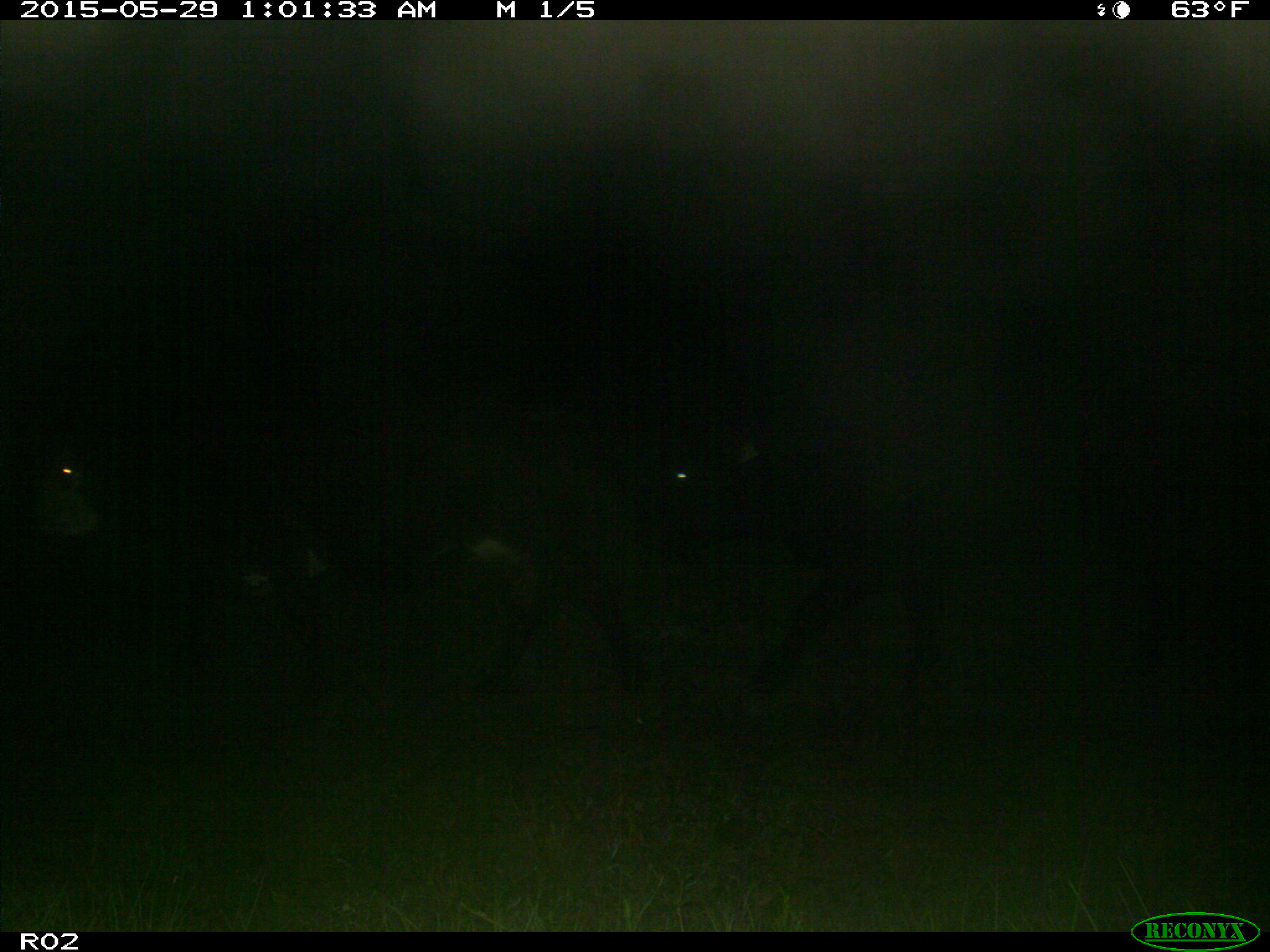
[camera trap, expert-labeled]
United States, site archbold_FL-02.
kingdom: Animalia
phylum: Chordata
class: Mammalia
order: Artiodactyla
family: Bovidae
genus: Bos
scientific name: Bos taurus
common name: domestic cow